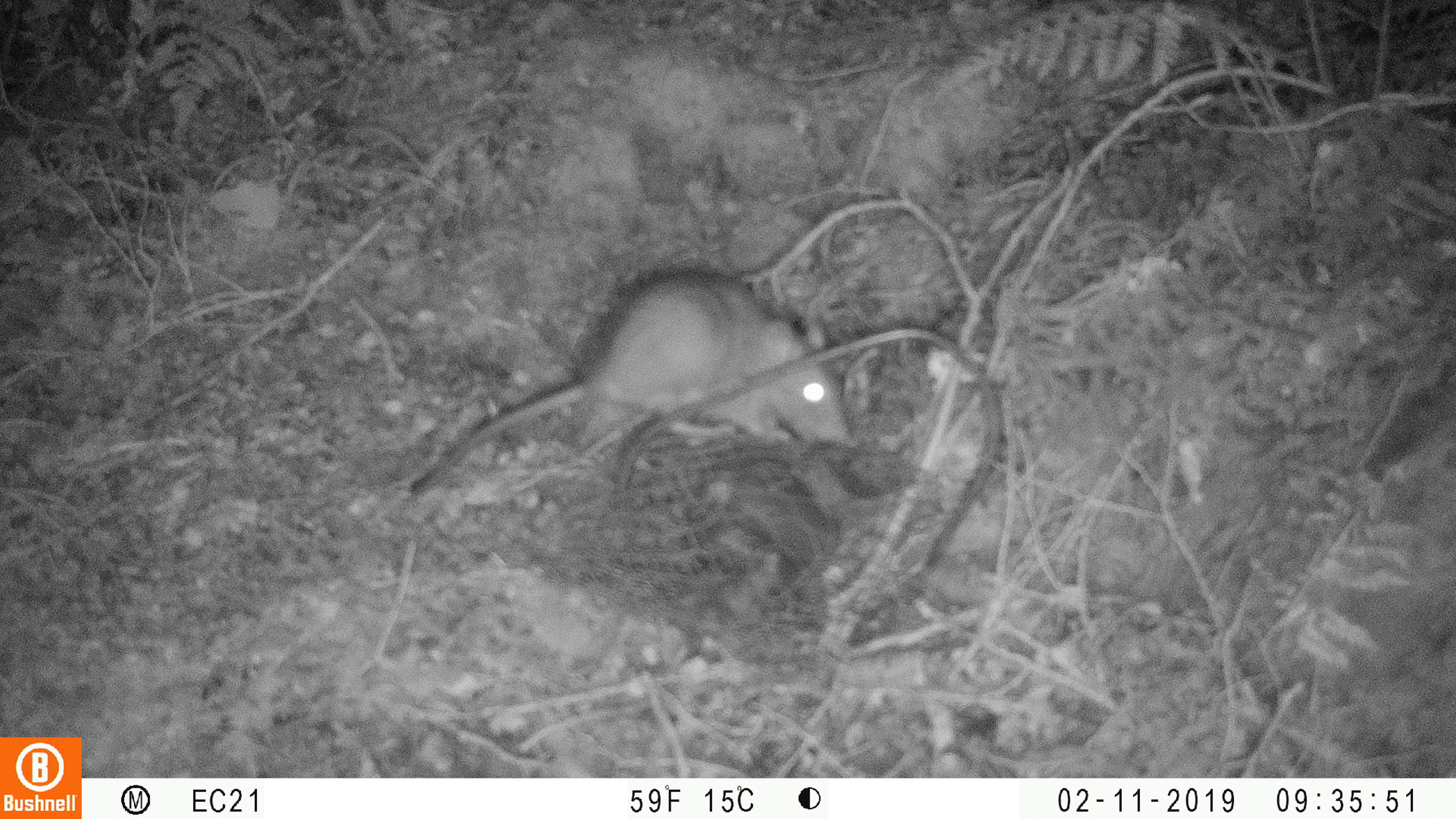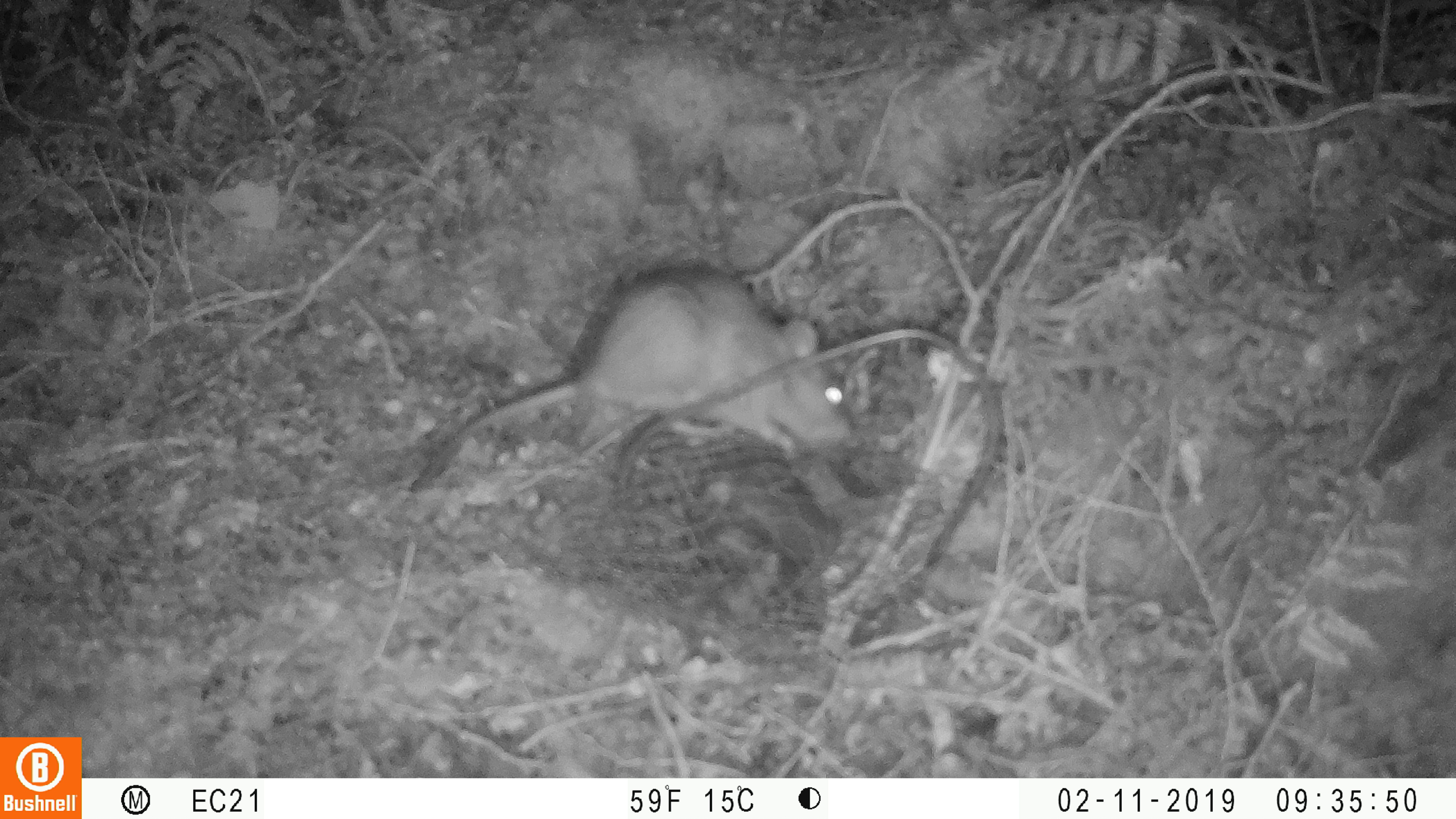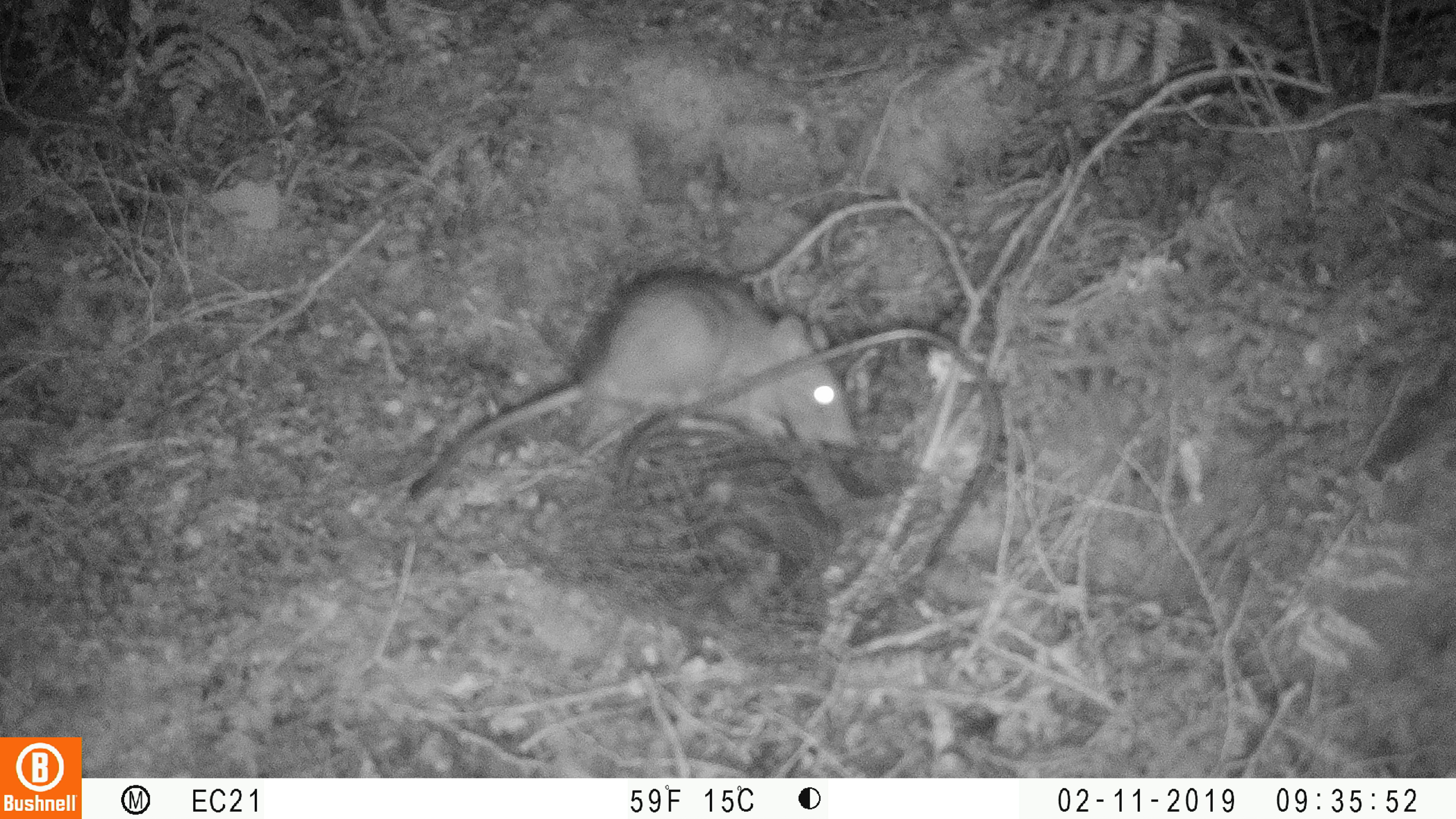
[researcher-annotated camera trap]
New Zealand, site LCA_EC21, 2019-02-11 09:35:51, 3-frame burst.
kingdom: Animalia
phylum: Chordata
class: Mammalia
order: Rodentia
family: Muridae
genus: Rattus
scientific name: Rattus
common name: rat